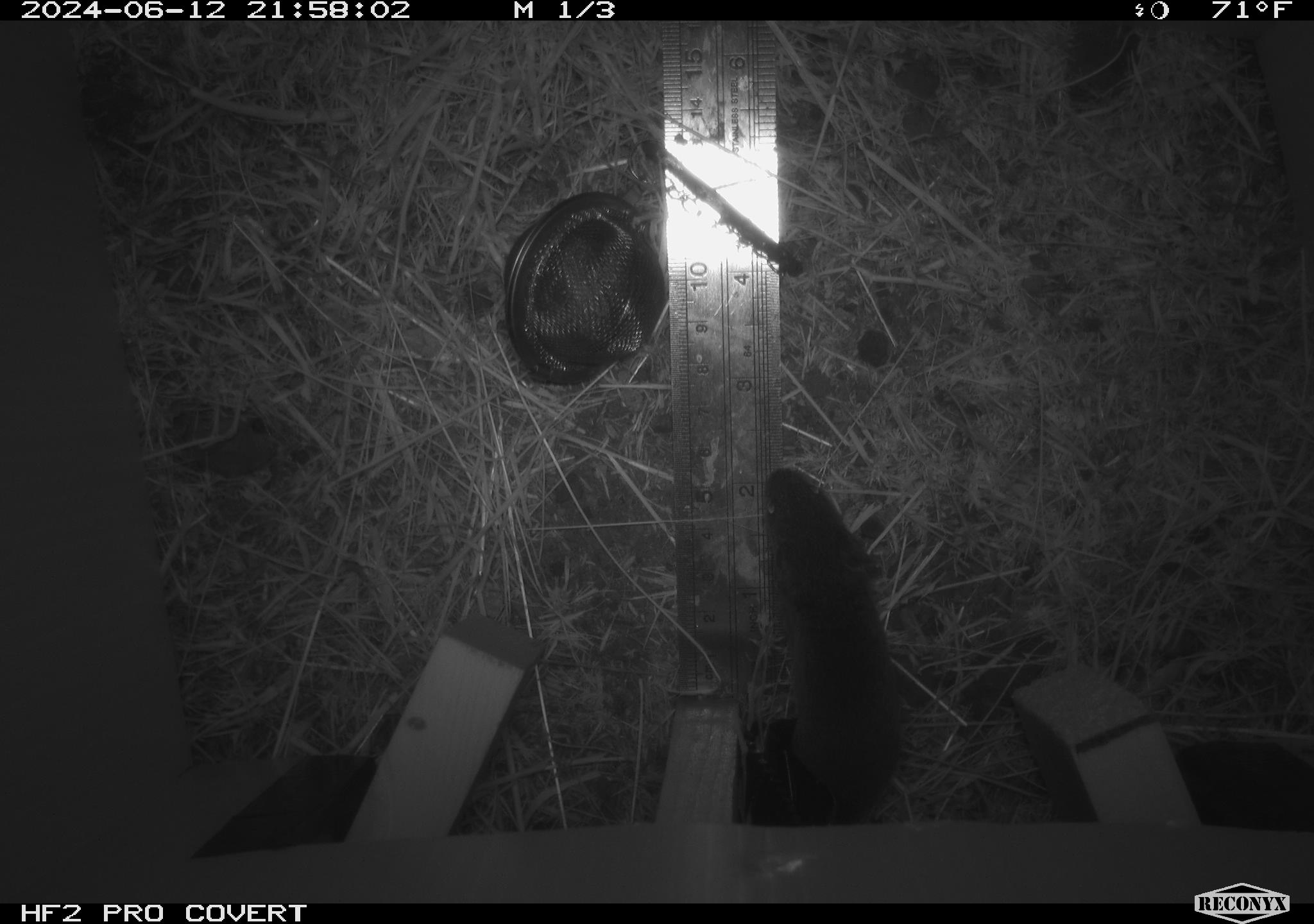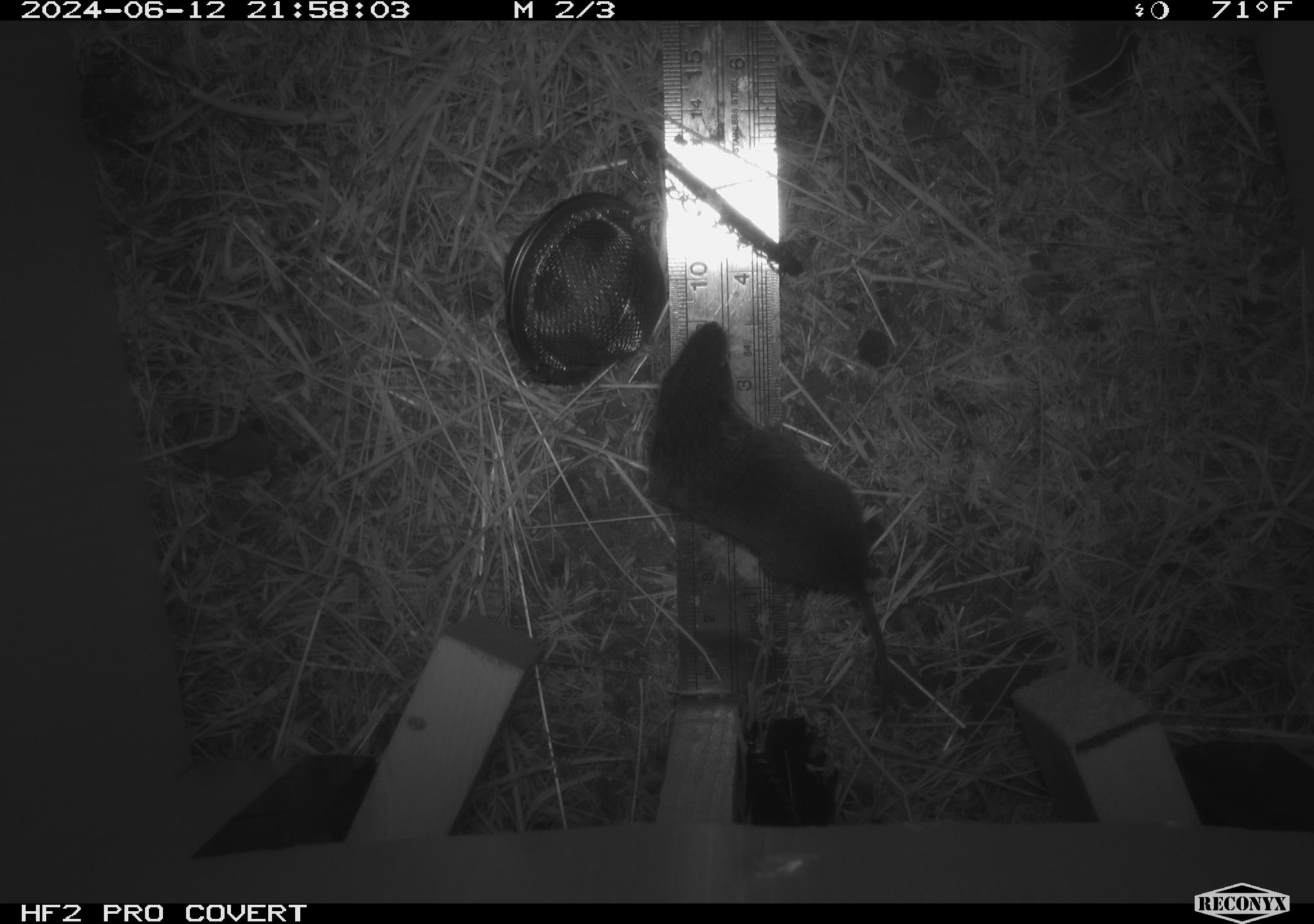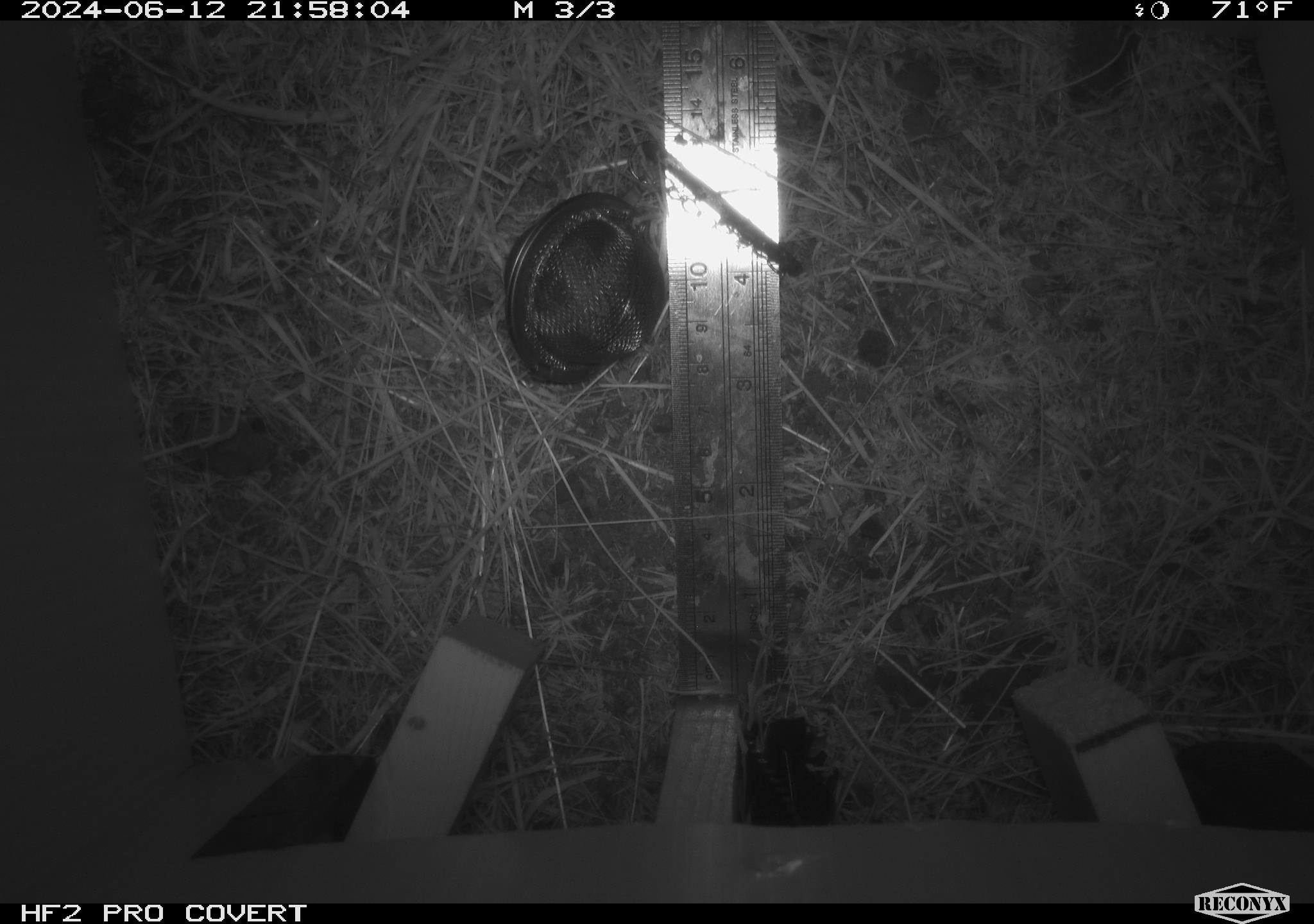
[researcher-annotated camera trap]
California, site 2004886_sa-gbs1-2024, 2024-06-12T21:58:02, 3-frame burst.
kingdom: Animalia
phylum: Chordata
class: Mammalia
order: Rodentia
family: Cricetidae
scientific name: Arvicolinae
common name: voles, lemmings, and muskrats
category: arvicolinae subfamily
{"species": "arvicolinae subfamily (voles, lemmings, and muskrats) (Arvicolinae)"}